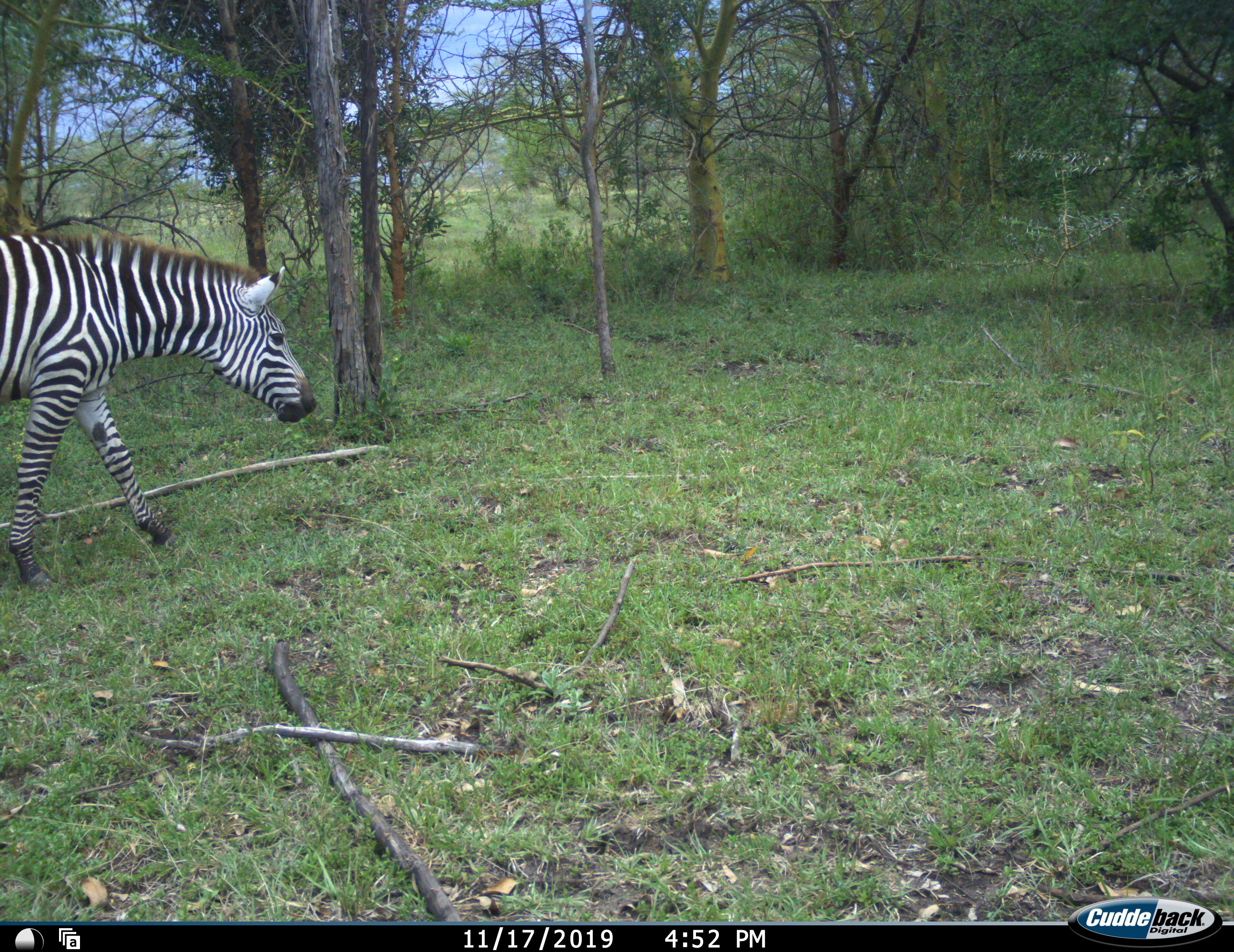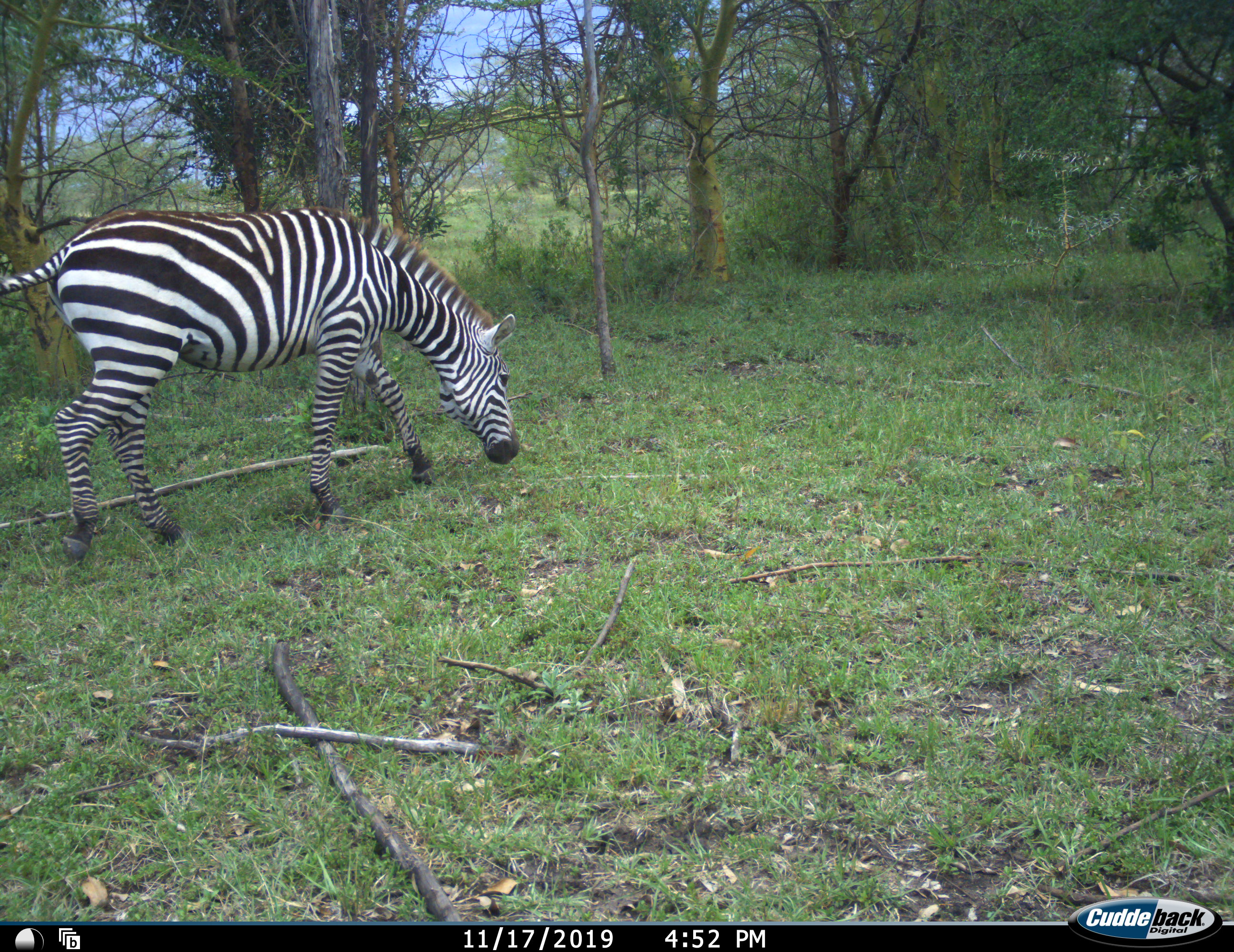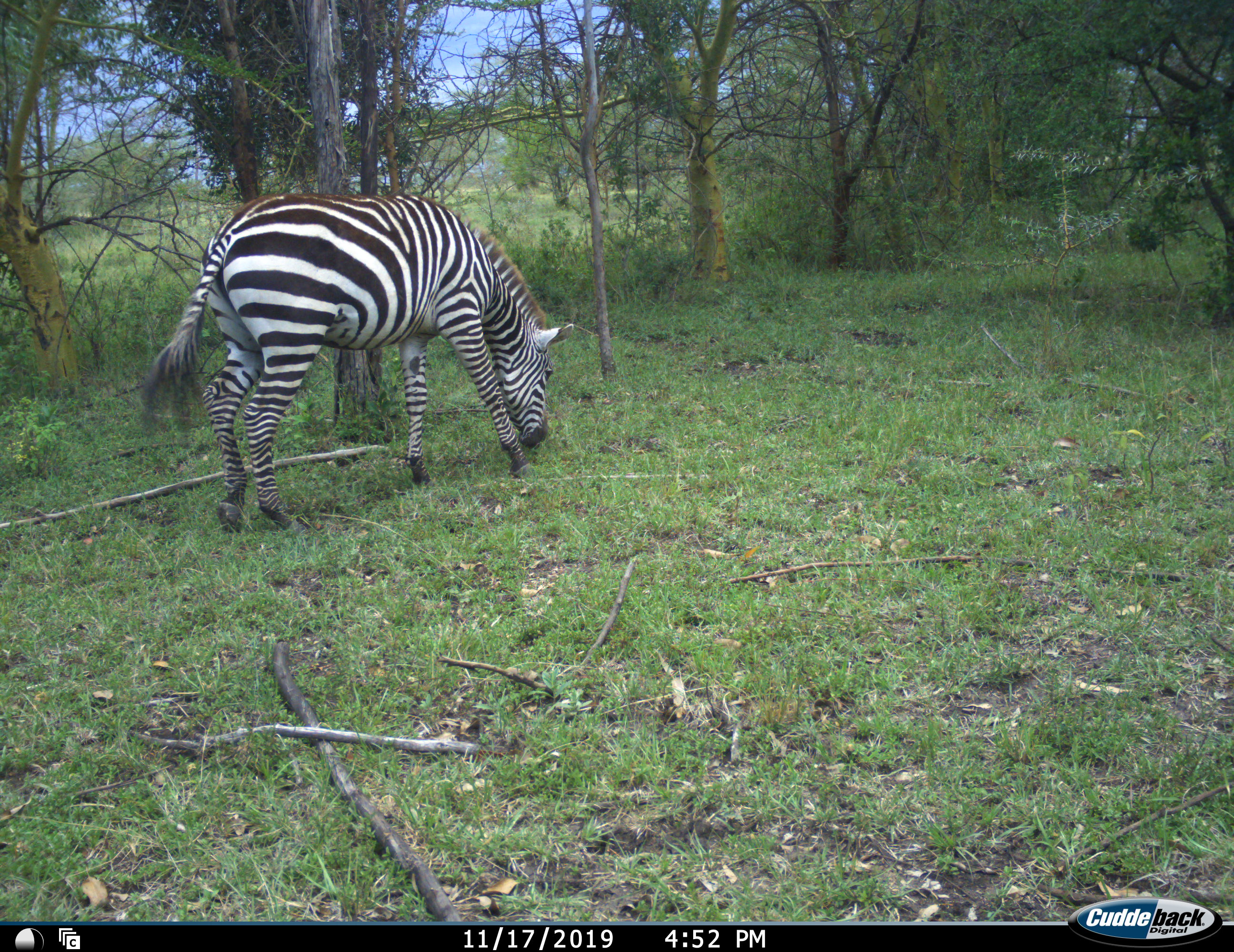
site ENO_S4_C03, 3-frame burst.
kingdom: Animalia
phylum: Chordata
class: Mammalia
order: Perissodactyla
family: Equidae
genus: Equus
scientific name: Equus quagga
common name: plains zebra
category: zebraplains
Zebraplains (plains zebra) (Equus quagga), count 1. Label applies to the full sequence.